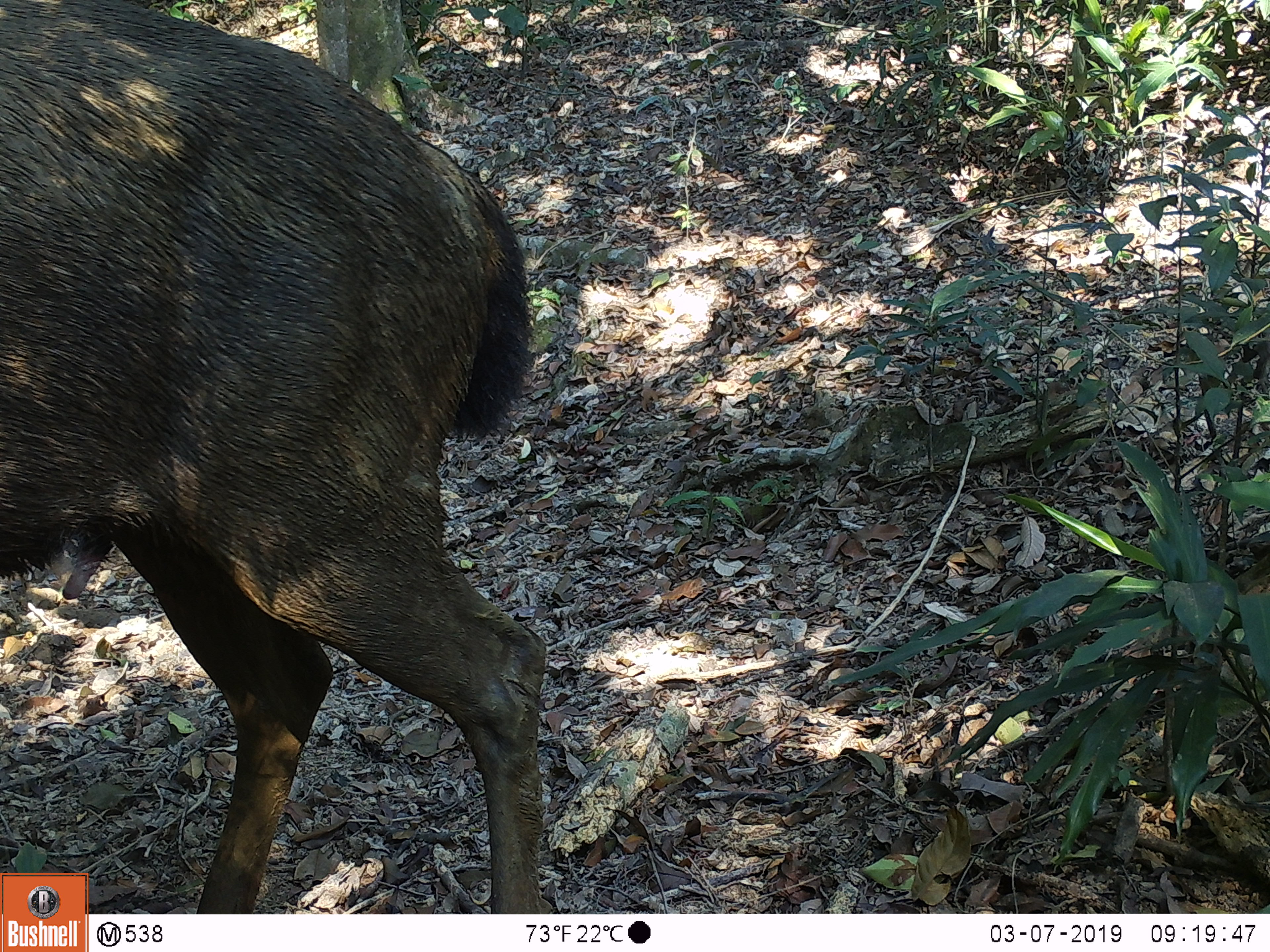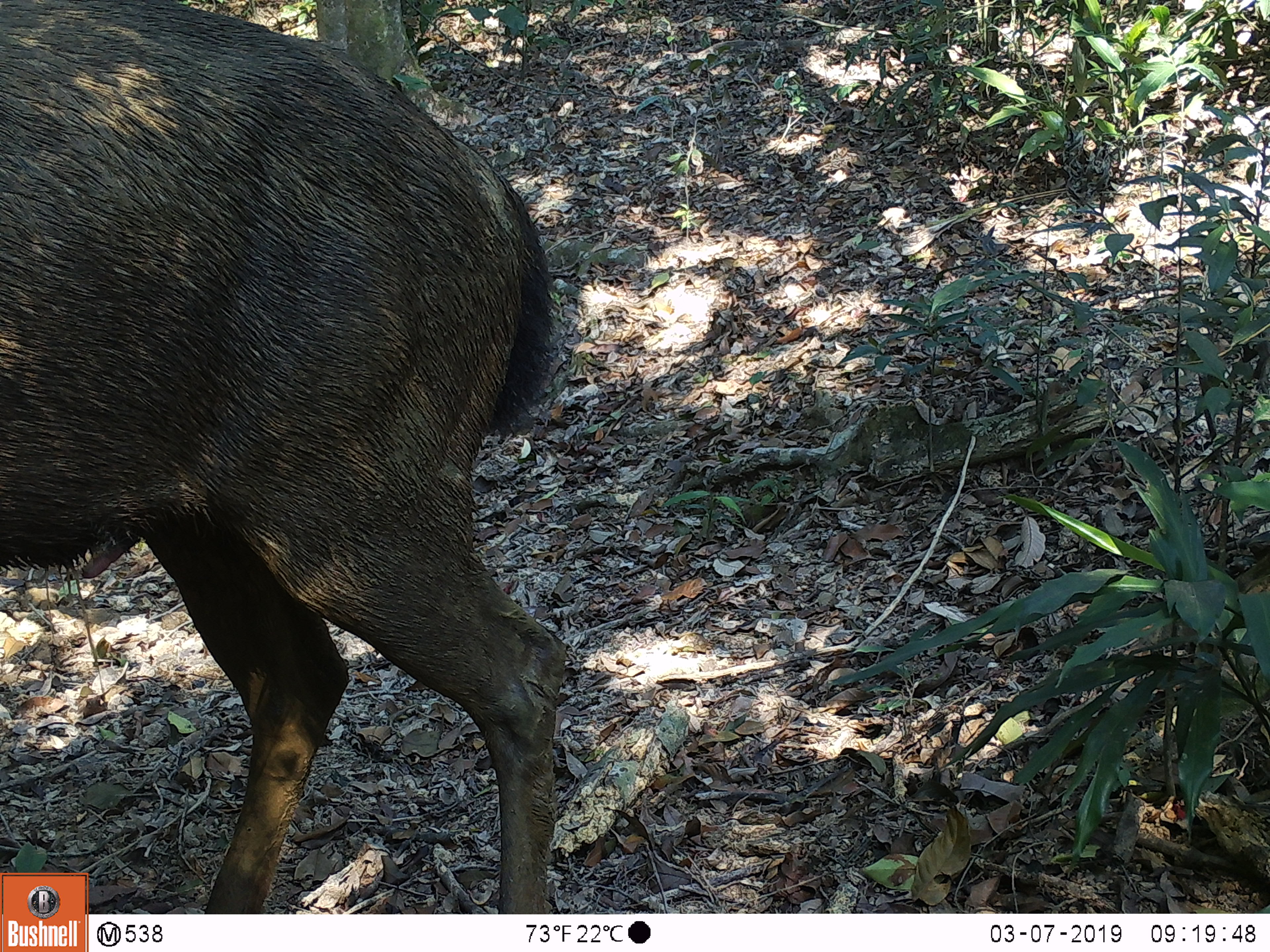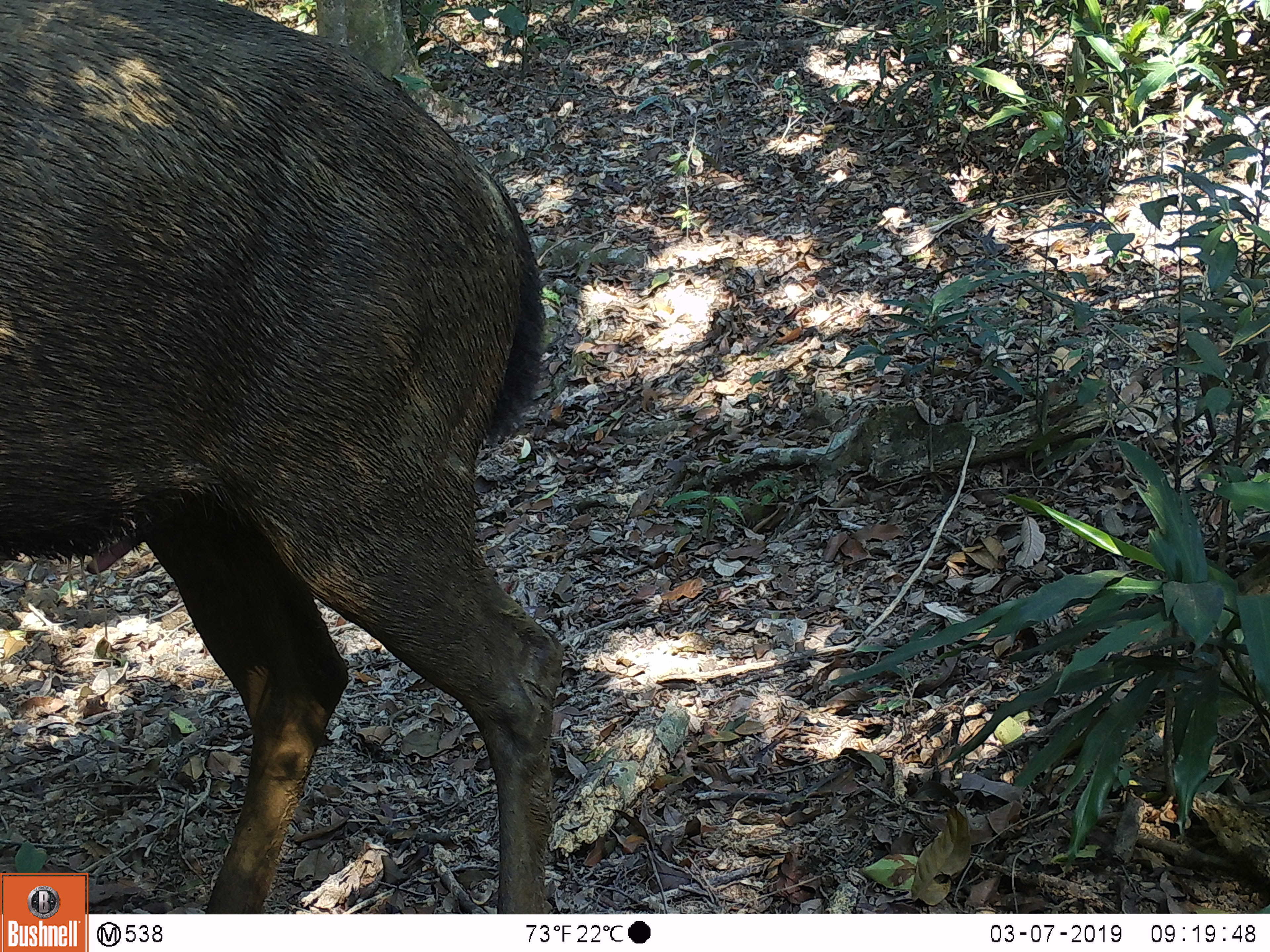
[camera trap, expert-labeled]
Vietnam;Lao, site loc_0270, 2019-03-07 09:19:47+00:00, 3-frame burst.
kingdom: Animalia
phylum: Chordata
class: Mammalia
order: Artiodactyla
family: Cervidae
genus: Rusa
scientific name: Rusa unicolor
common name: sambar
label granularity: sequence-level